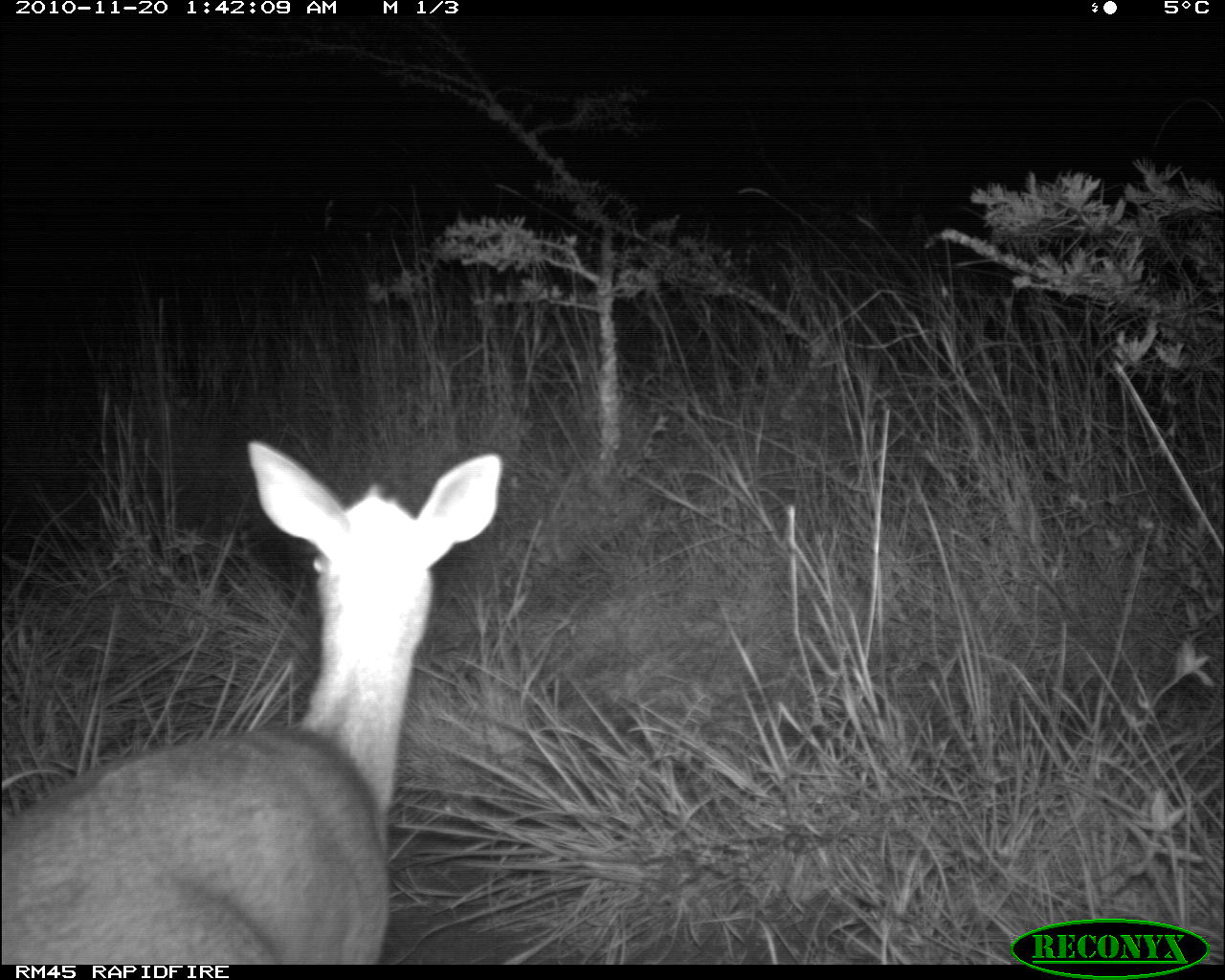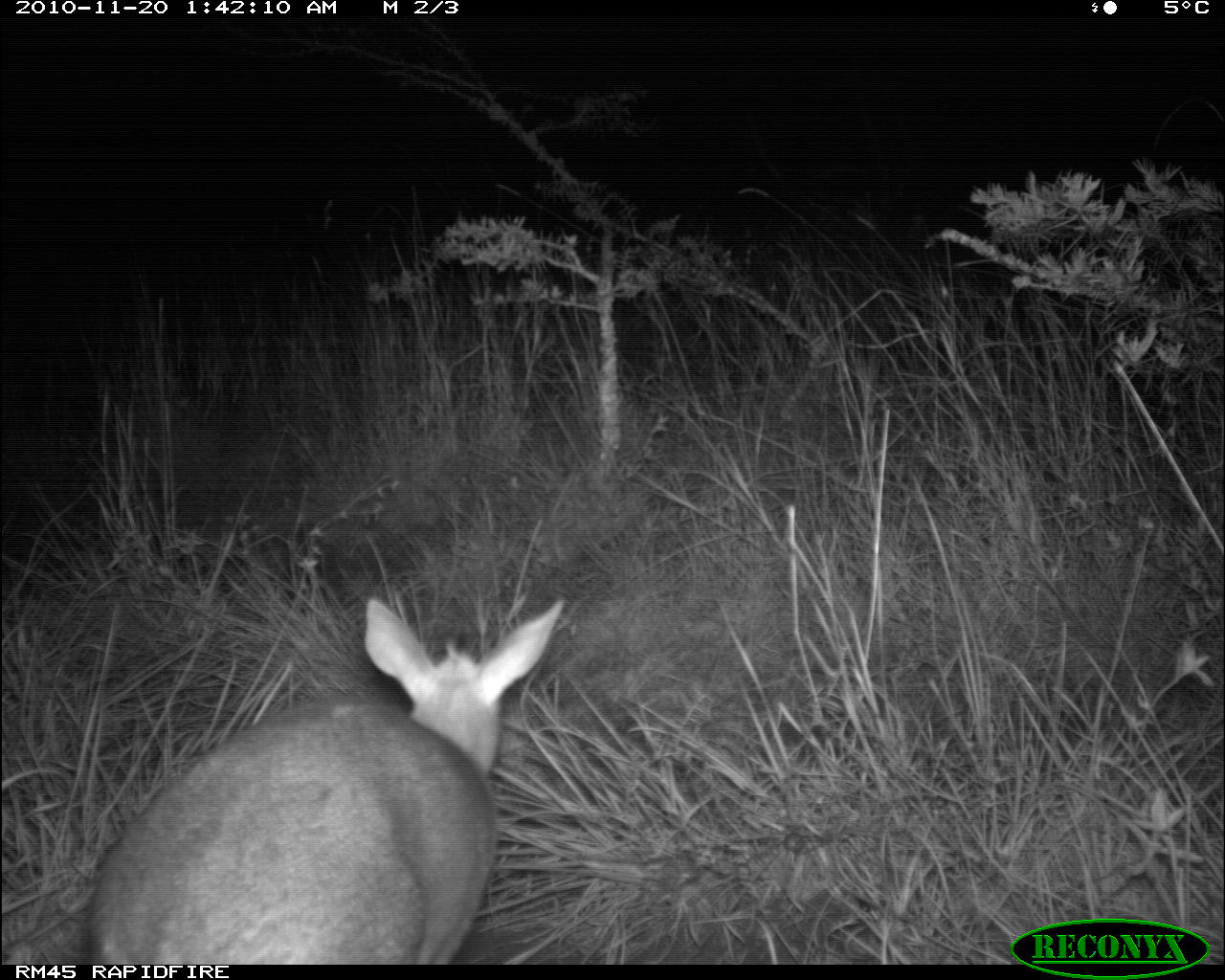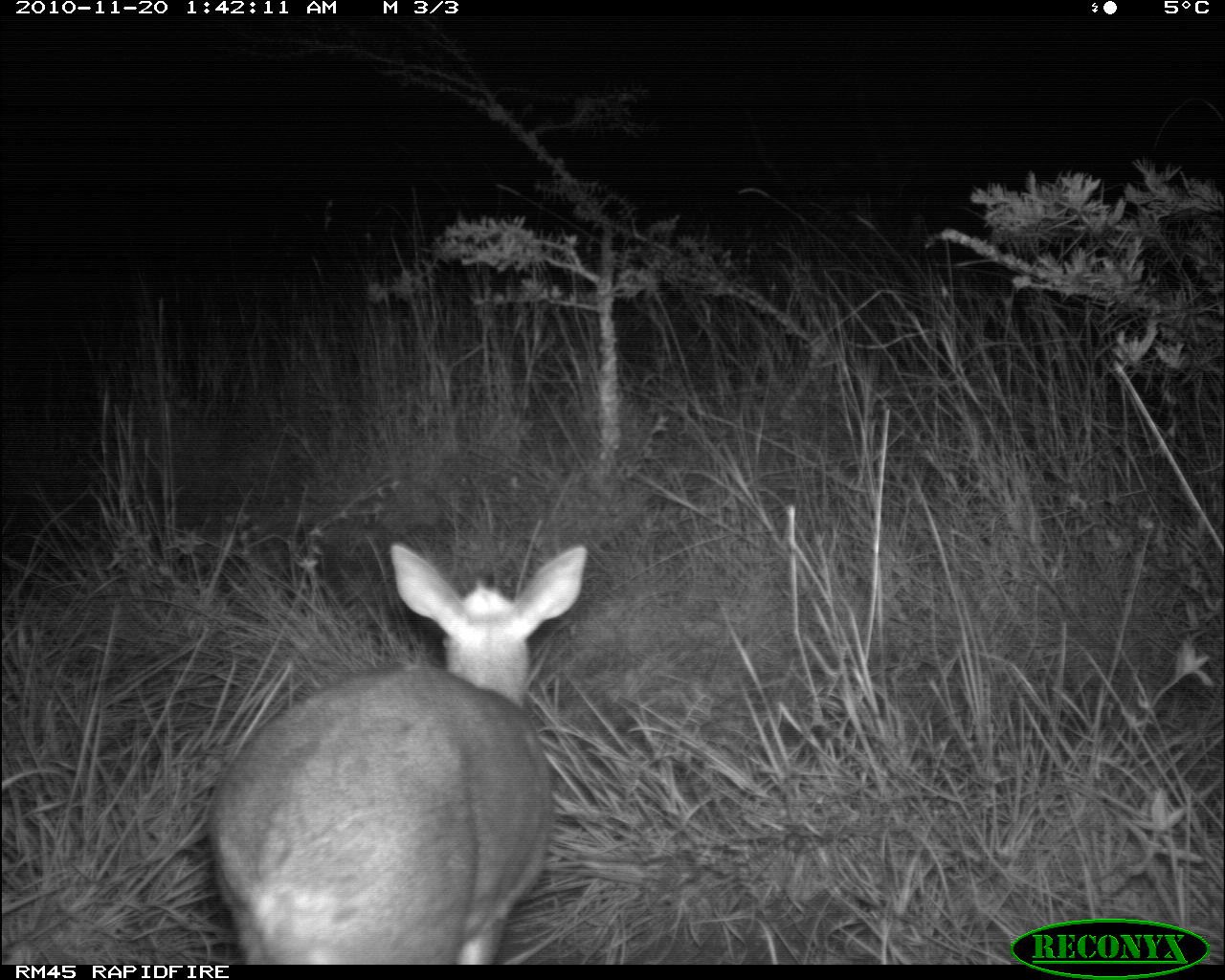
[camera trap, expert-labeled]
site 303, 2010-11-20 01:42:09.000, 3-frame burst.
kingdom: Animalia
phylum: Chordata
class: Mammalia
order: Artiodactyla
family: Bovidae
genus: Madoqua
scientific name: Madoqua guentheri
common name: günther's dik-dik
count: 1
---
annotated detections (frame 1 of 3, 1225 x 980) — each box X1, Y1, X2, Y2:
madoqua guentheri: 0, 433, 503, 964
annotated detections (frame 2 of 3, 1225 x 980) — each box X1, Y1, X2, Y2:
madoqua guentheri: 81, 596, 566, 960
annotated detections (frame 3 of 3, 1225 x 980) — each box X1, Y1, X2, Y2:
madoqua guentheri: 207, 541, 587, 962